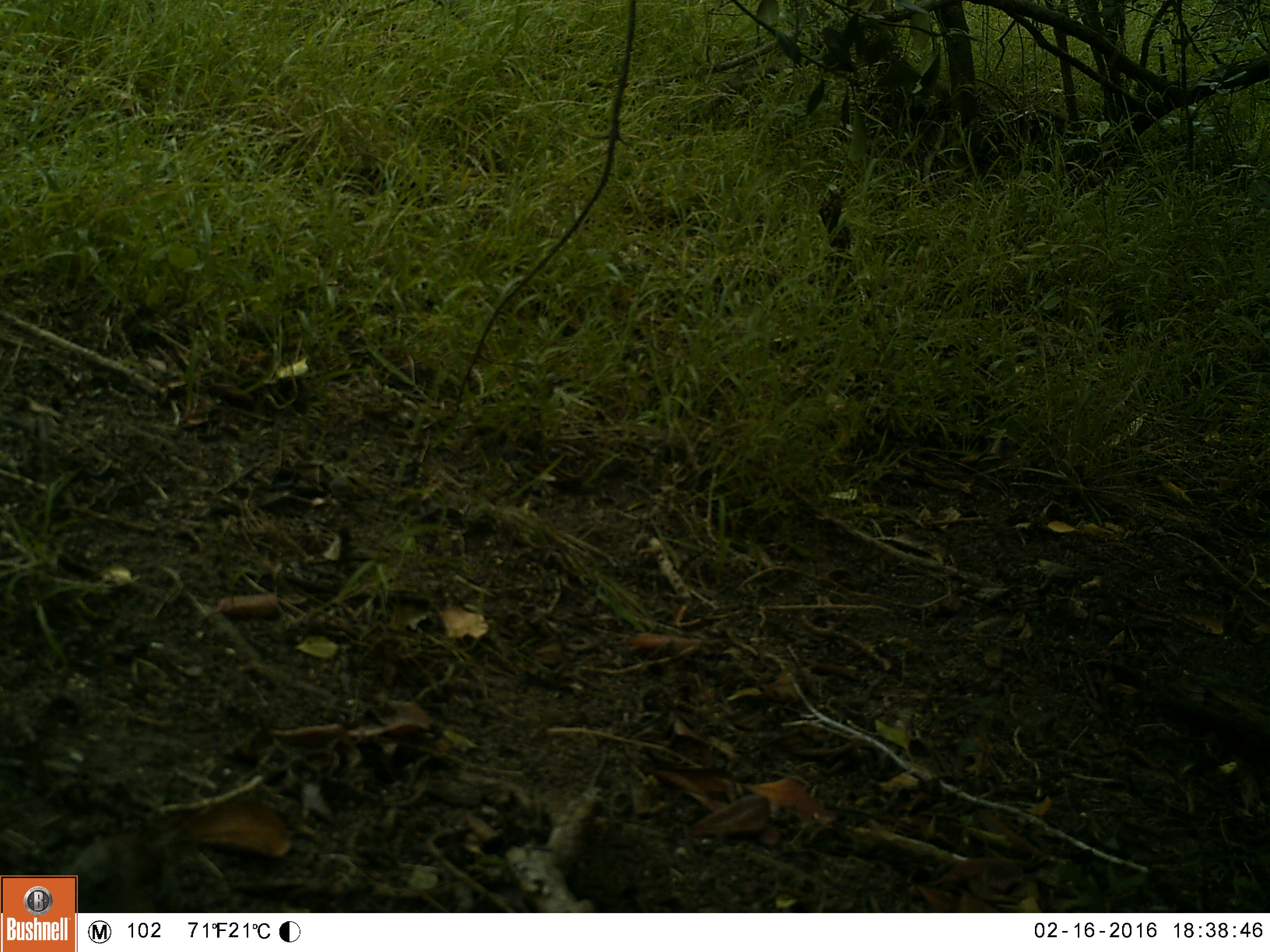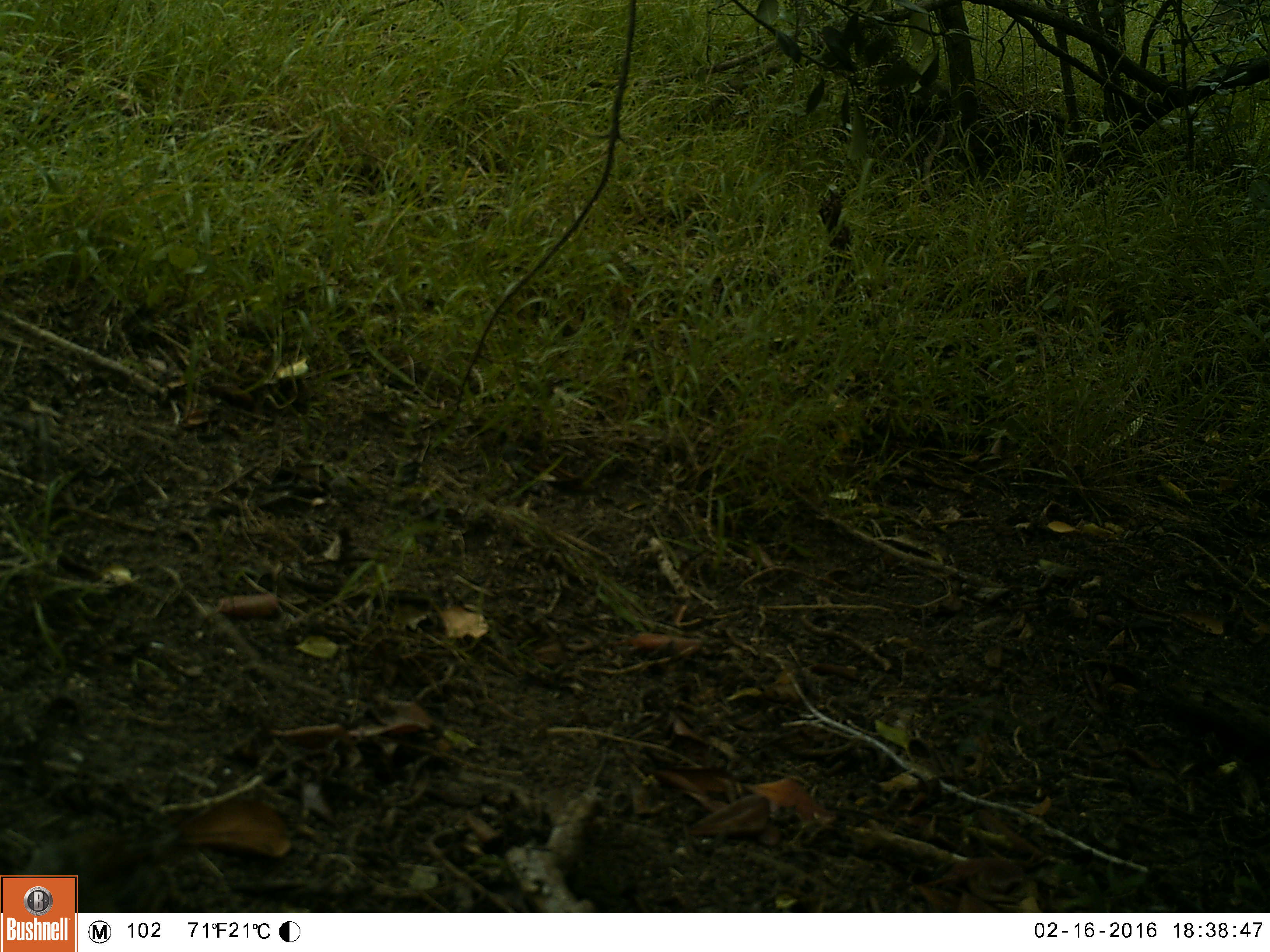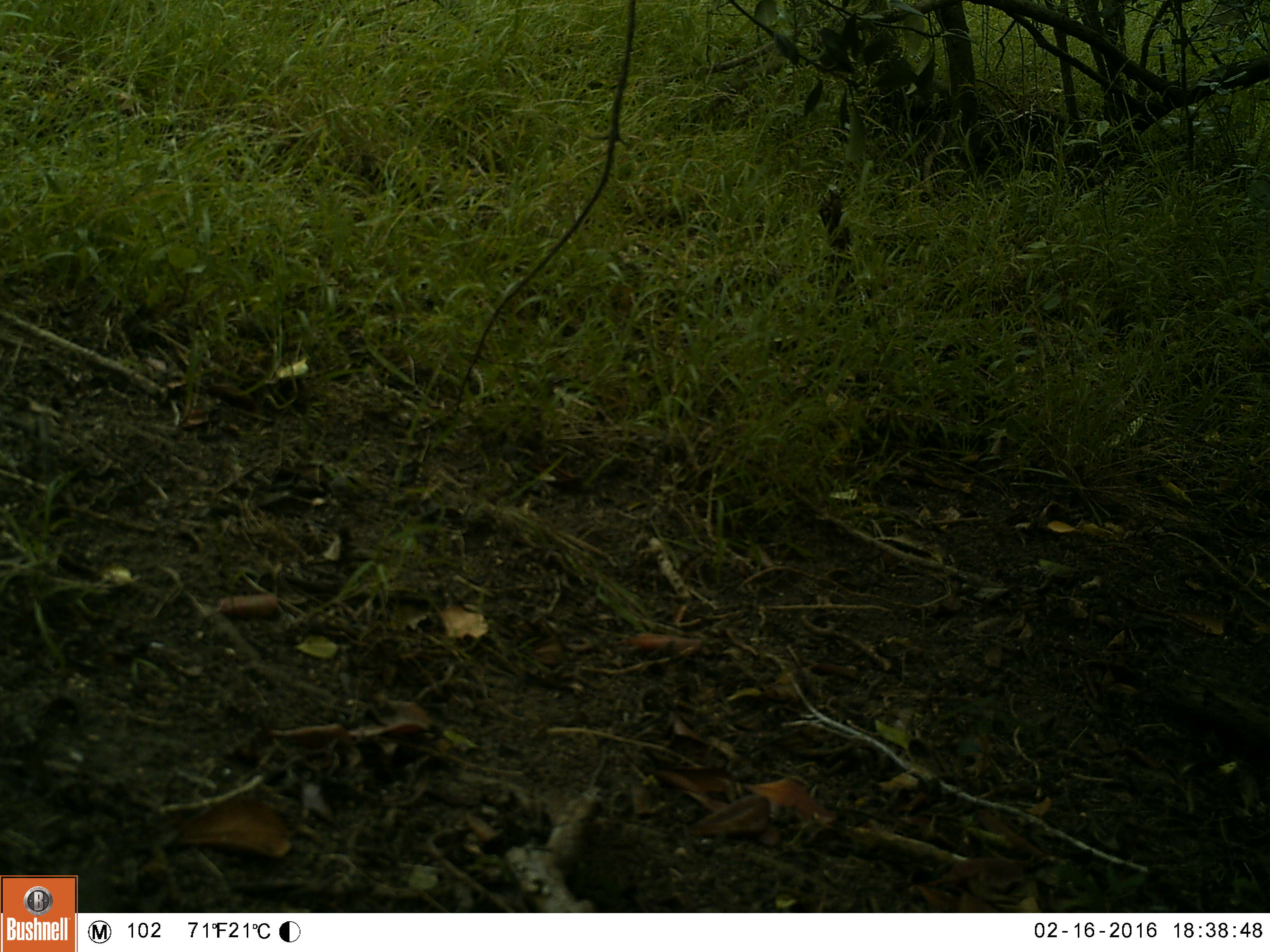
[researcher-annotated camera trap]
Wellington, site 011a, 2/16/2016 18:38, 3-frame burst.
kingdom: Animalia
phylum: Chordata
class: Aves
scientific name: Aves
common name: bird